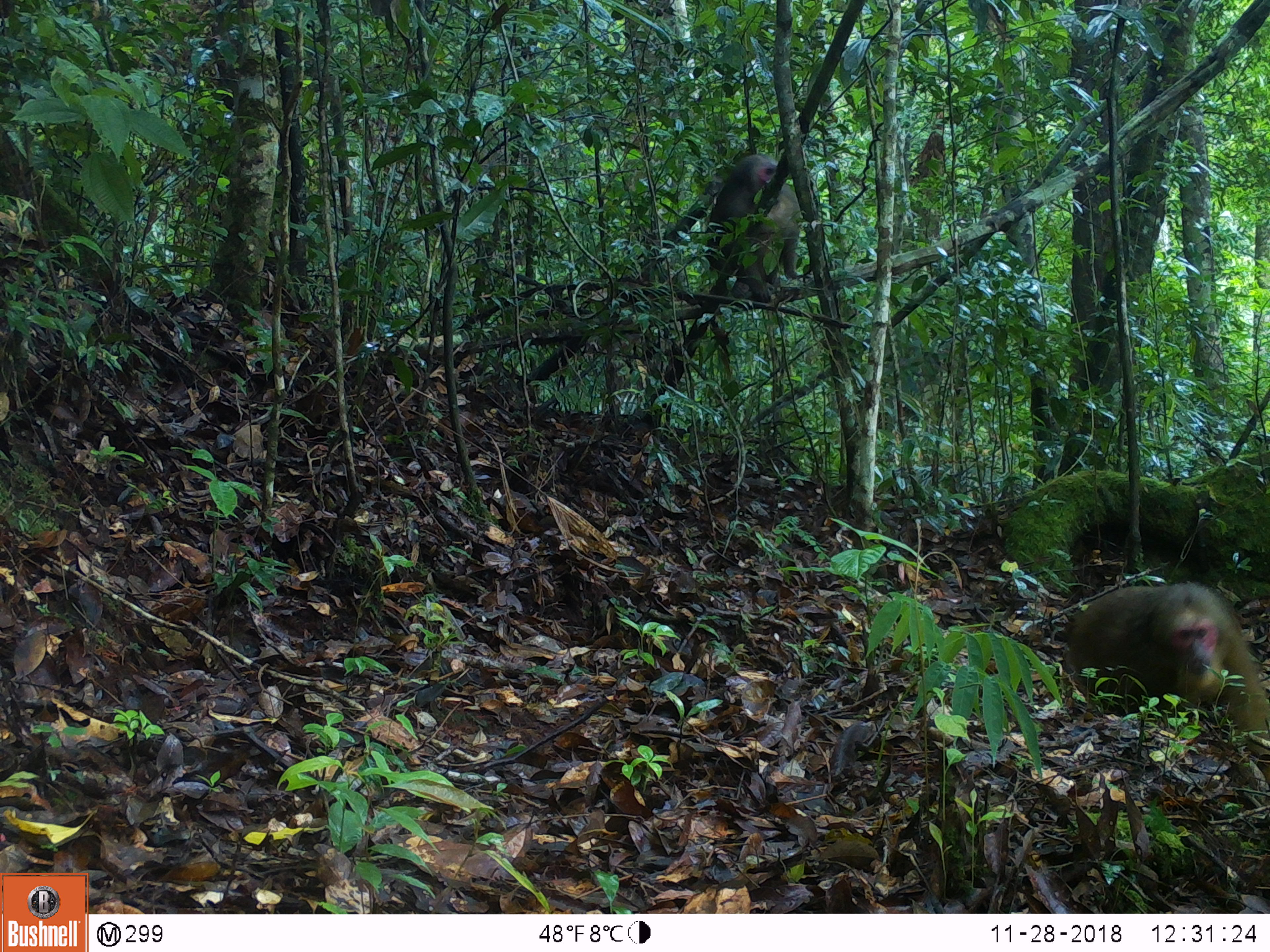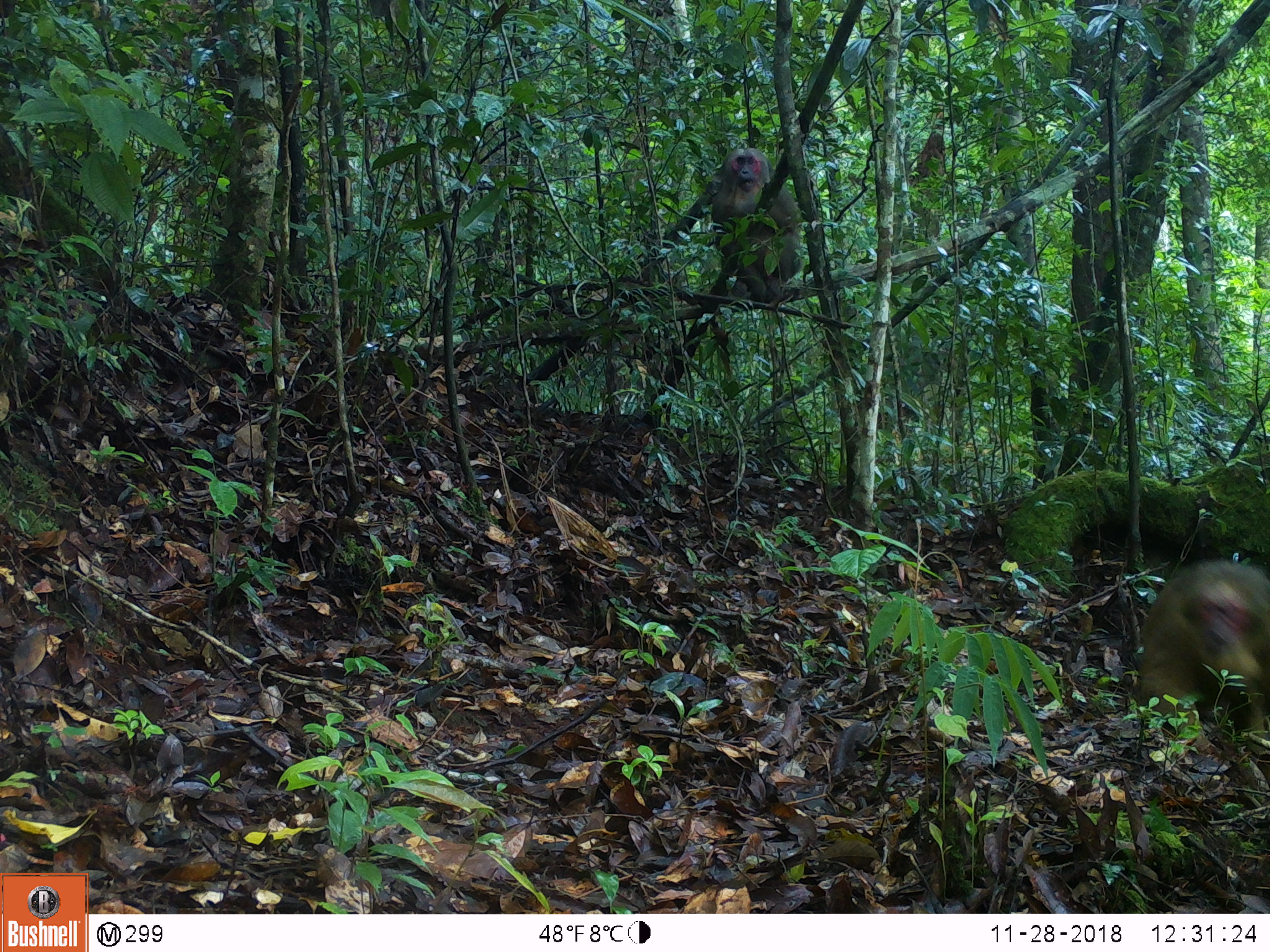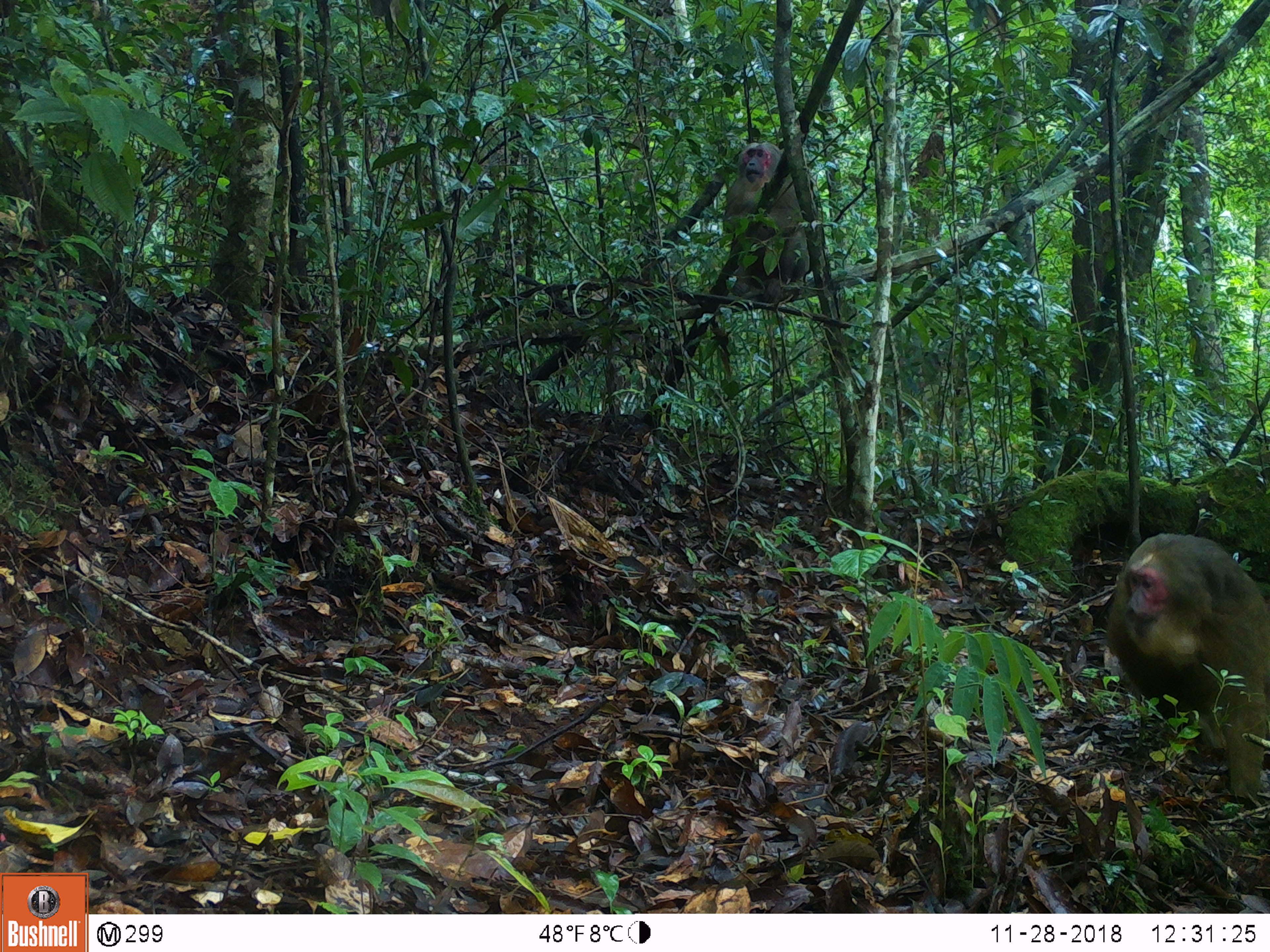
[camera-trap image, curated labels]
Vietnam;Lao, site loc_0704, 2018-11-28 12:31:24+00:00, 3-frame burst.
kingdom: Animalia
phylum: Chordata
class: Mammalia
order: Primates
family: Cercopithecidae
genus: Macaca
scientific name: Macaca arctoides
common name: stump-tailed macaque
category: stump tailed macaque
Stump tailed macaque (stump-tailed macaque) (Macaca arctoides). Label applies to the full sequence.